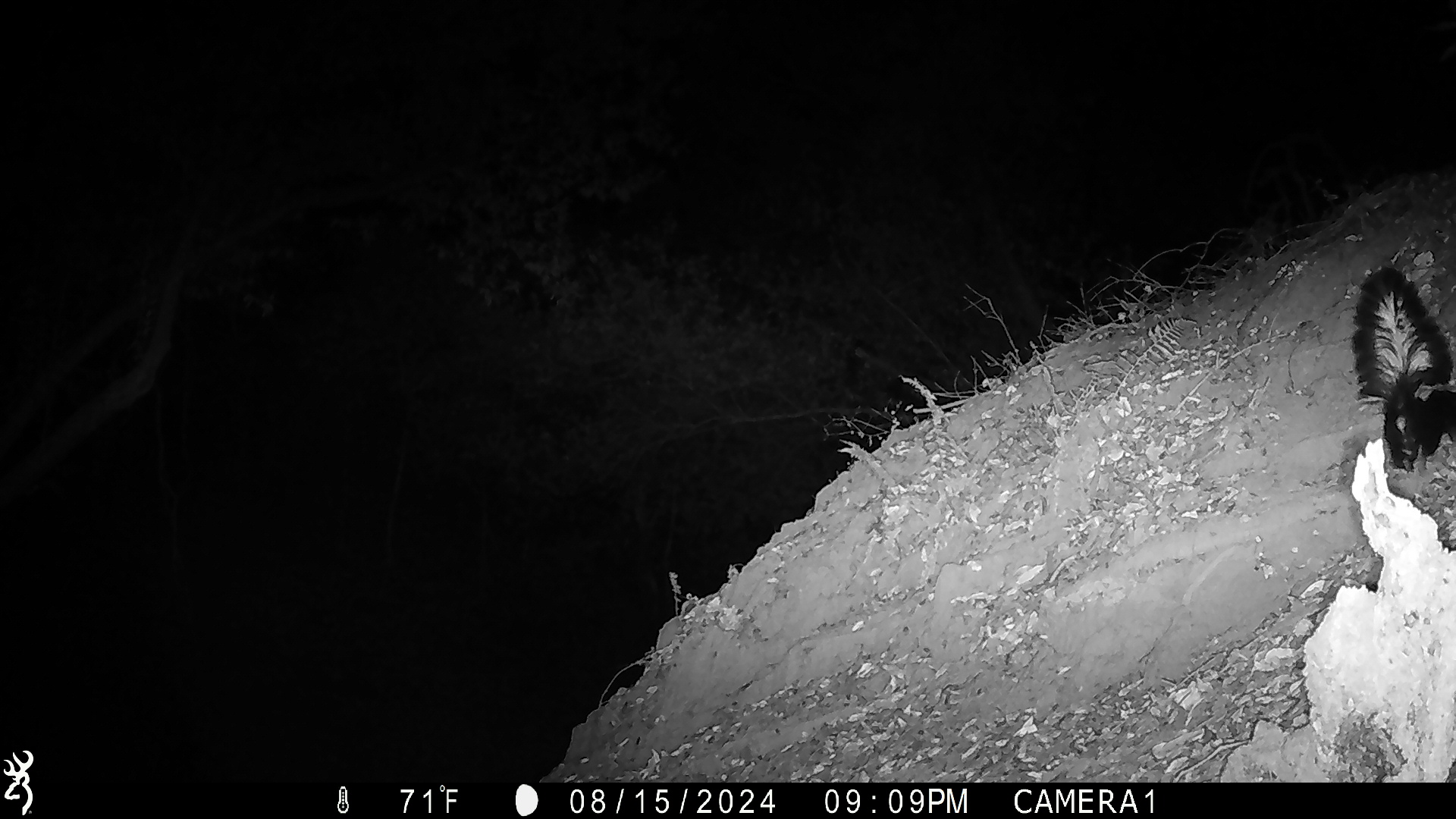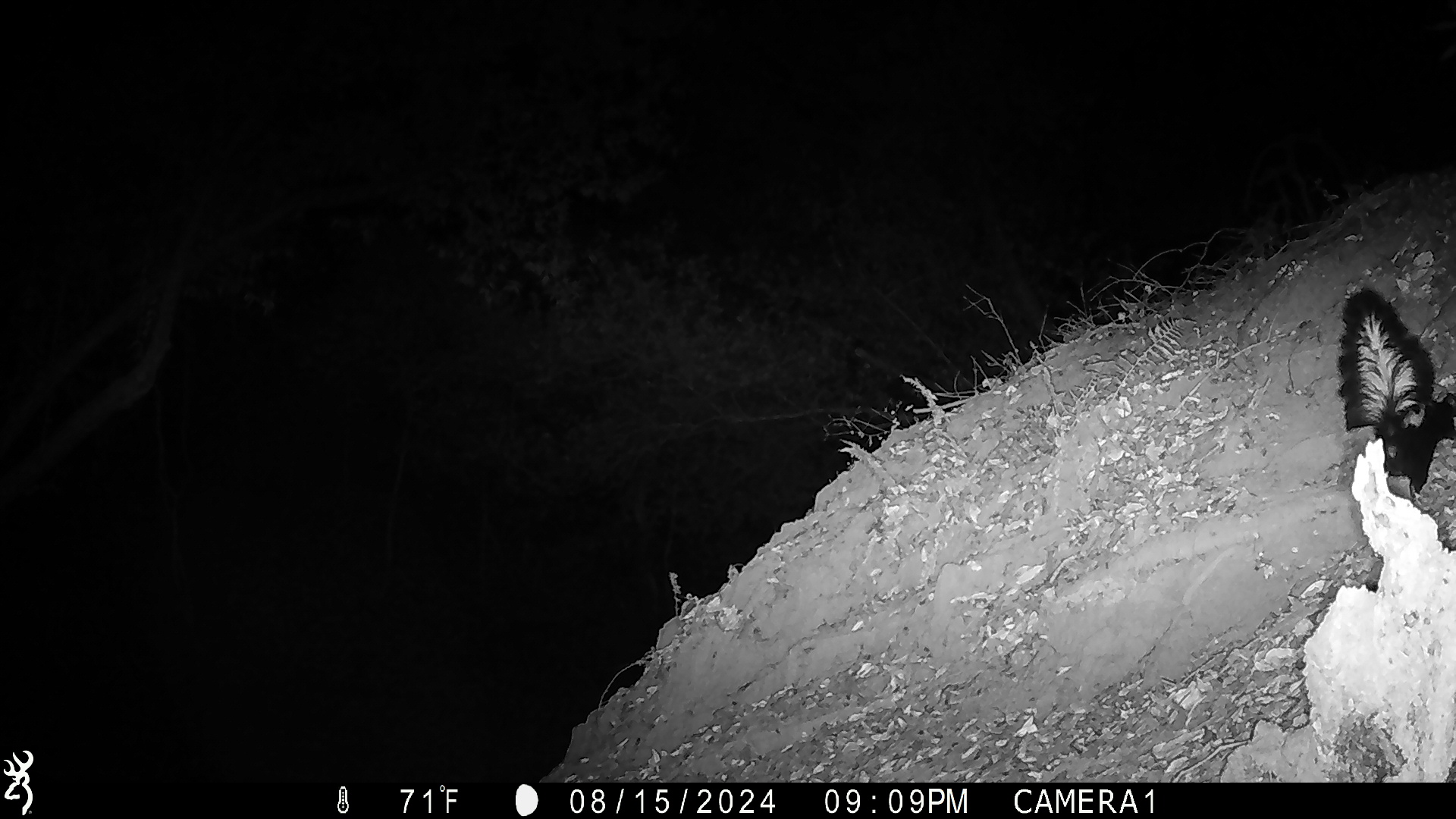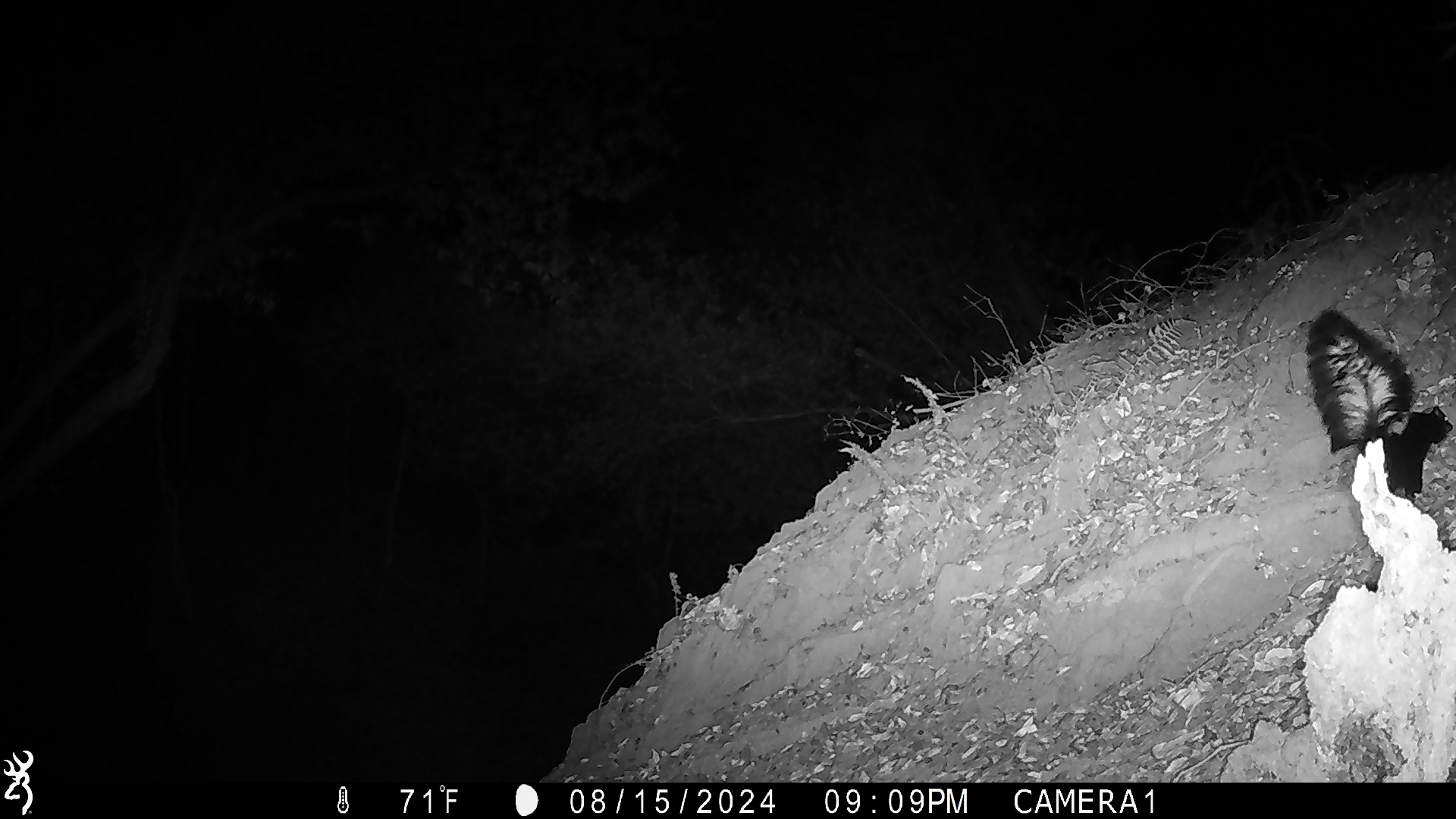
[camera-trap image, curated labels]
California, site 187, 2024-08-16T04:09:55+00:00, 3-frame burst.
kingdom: Animalia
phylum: Chordata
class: Mammalia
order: Carnivora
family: Mephitidae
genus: Mephitis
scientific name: Mephitis mephitis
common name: striped skunk